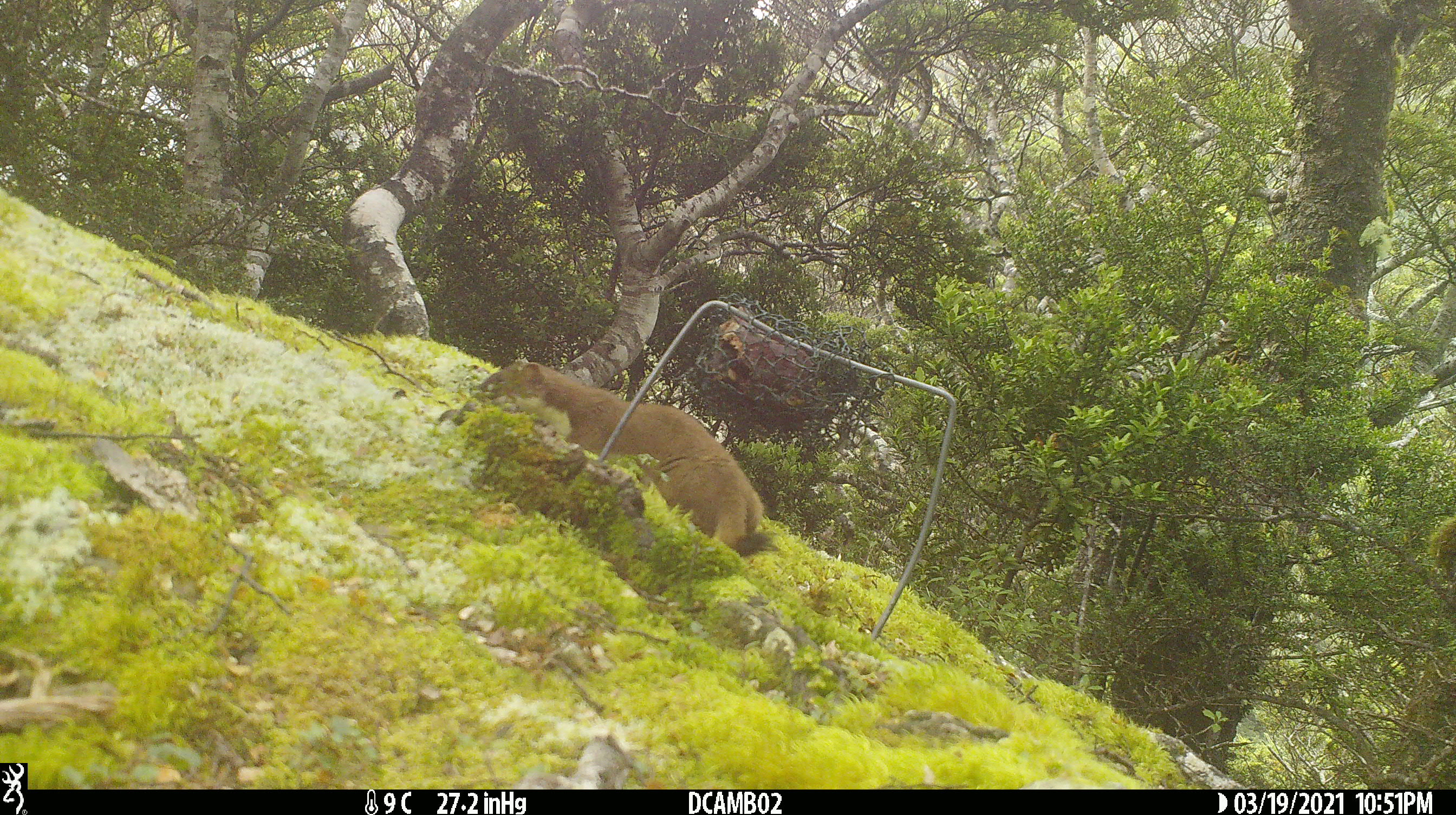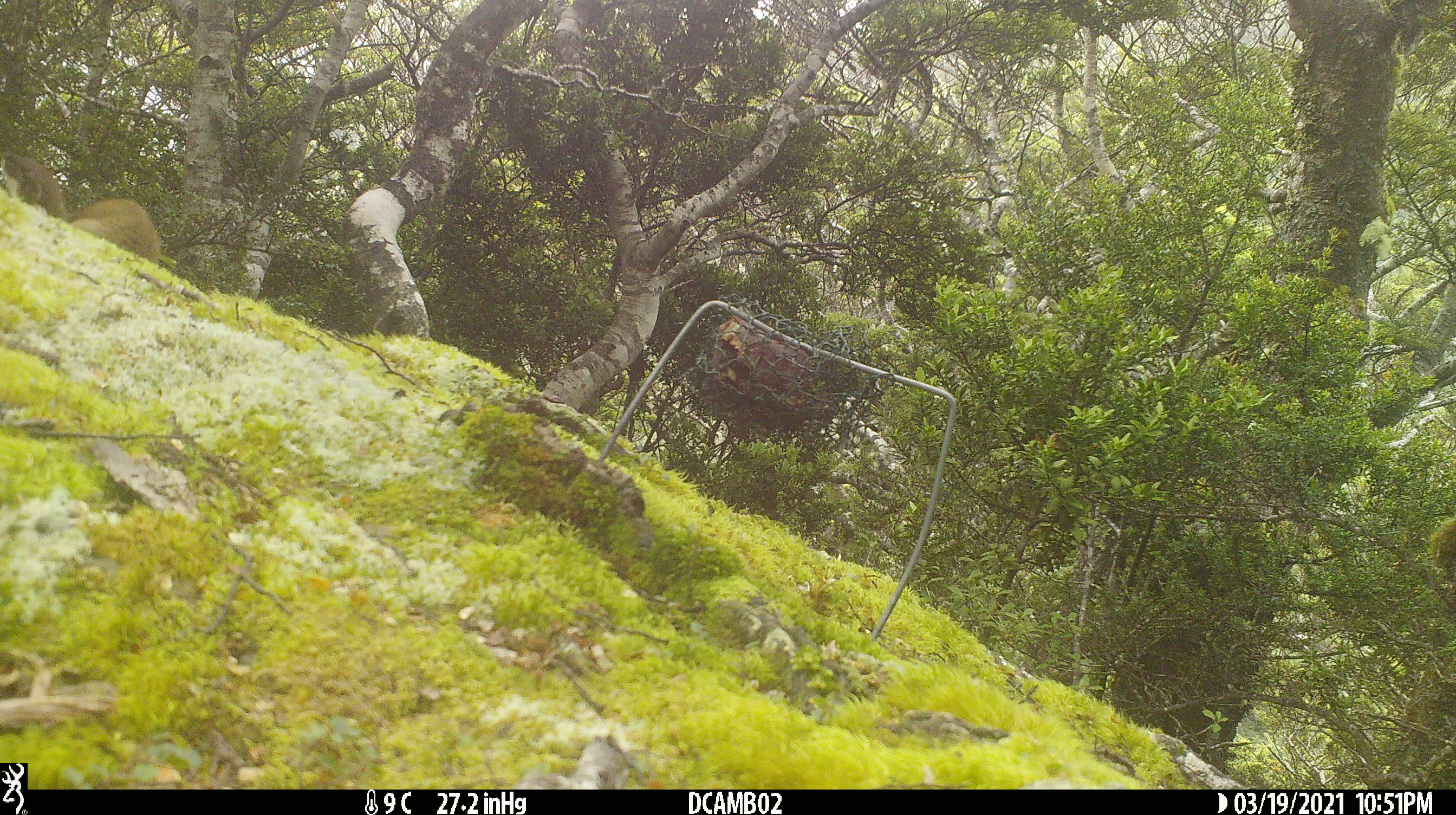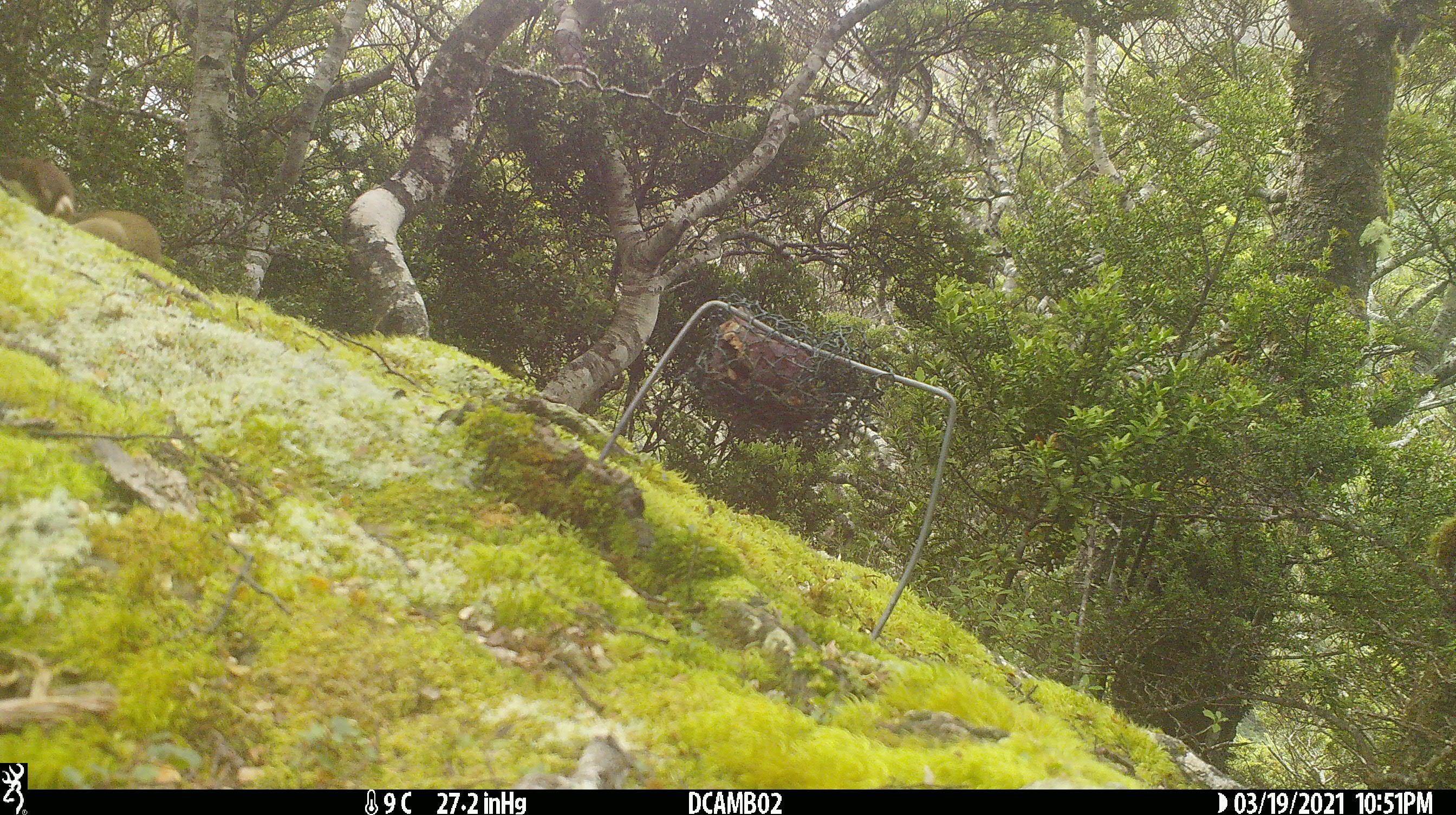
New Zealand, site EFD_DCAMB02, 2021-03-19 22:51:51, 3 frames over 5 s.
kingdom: Animalia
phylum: Chordata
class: Mammalia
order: Carnivora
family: Mustelidae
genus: Mustela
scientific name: Mustela erminea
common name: stoat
Stoat (Mustela erminea).